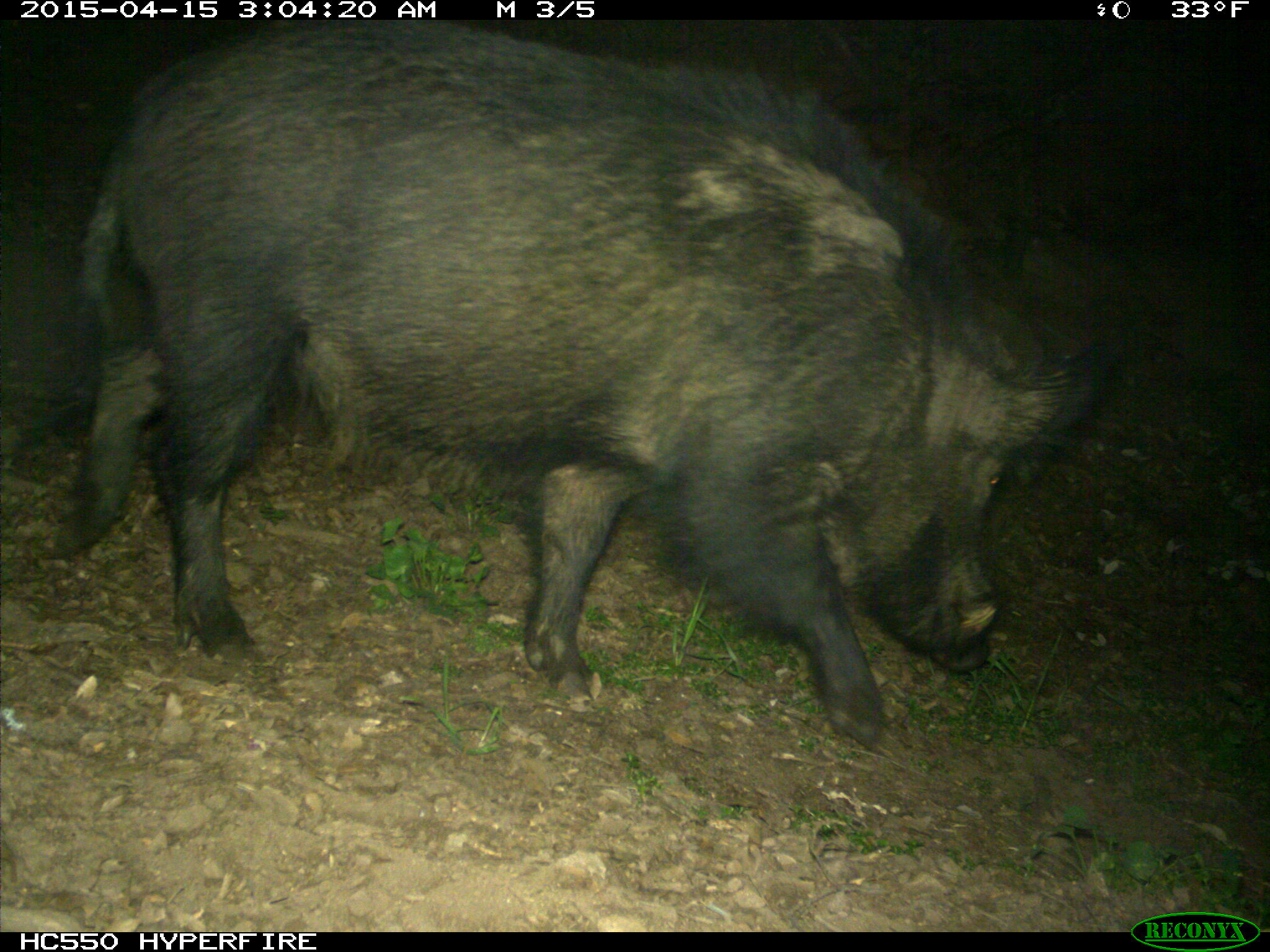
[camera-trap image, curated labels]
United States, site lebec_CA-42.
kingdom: Animalia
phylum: Chordata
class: Mammalia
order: Artiodactyla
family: Suidae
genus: Sus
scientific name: Sus scrofa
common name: wild boar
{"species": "Sus scrofa (wild boar)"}